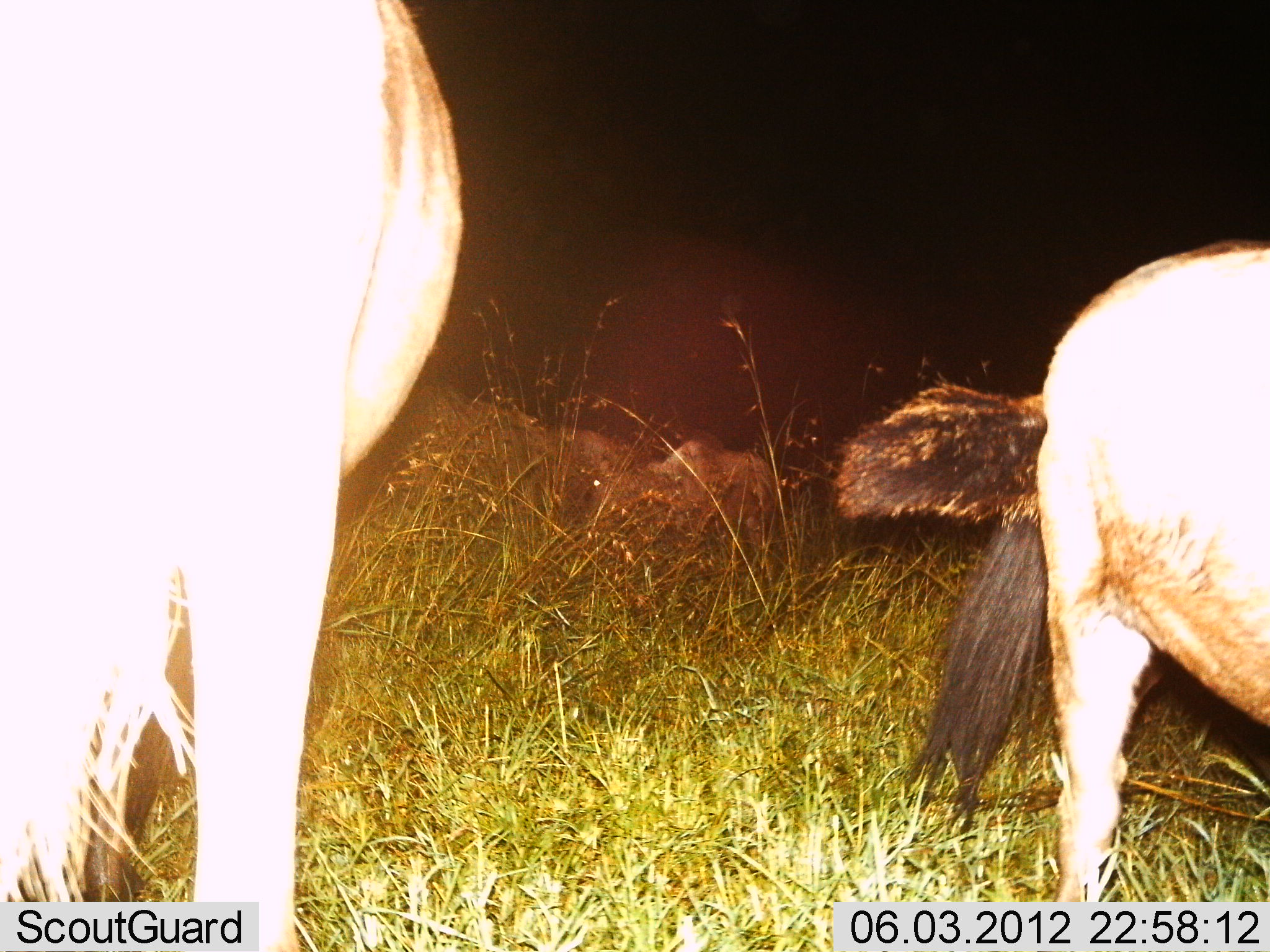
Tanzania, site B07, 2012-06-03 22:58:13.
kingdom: Animalia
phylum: Chordata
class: Mammalia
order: Artiodactyla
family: Bovidae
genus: Connochaetes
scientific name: Connochaetes taurinus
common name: blue wildebeest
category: wildebeest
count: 4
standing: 60%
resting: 0%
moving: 0%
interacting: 0%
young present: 0%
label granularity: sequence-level